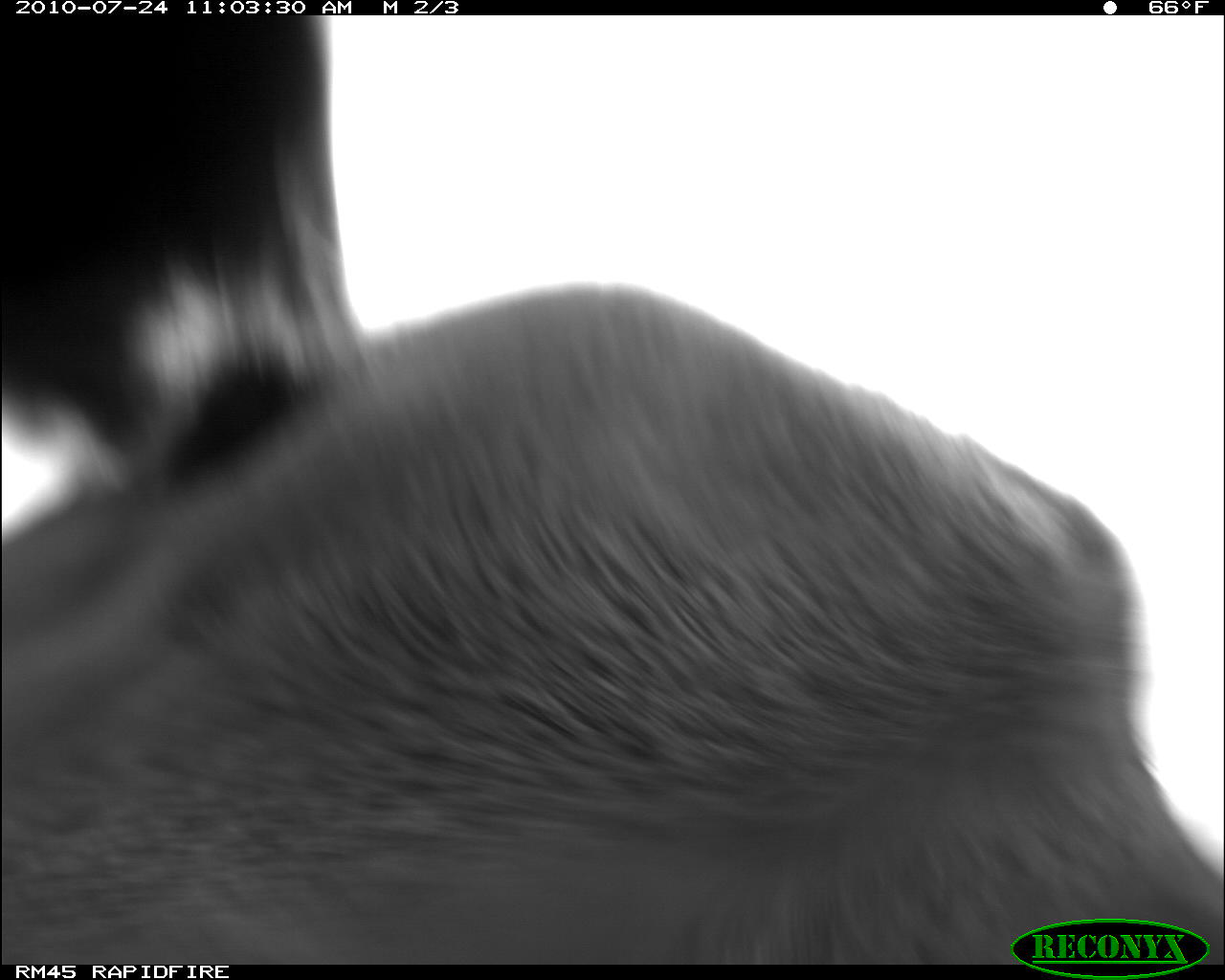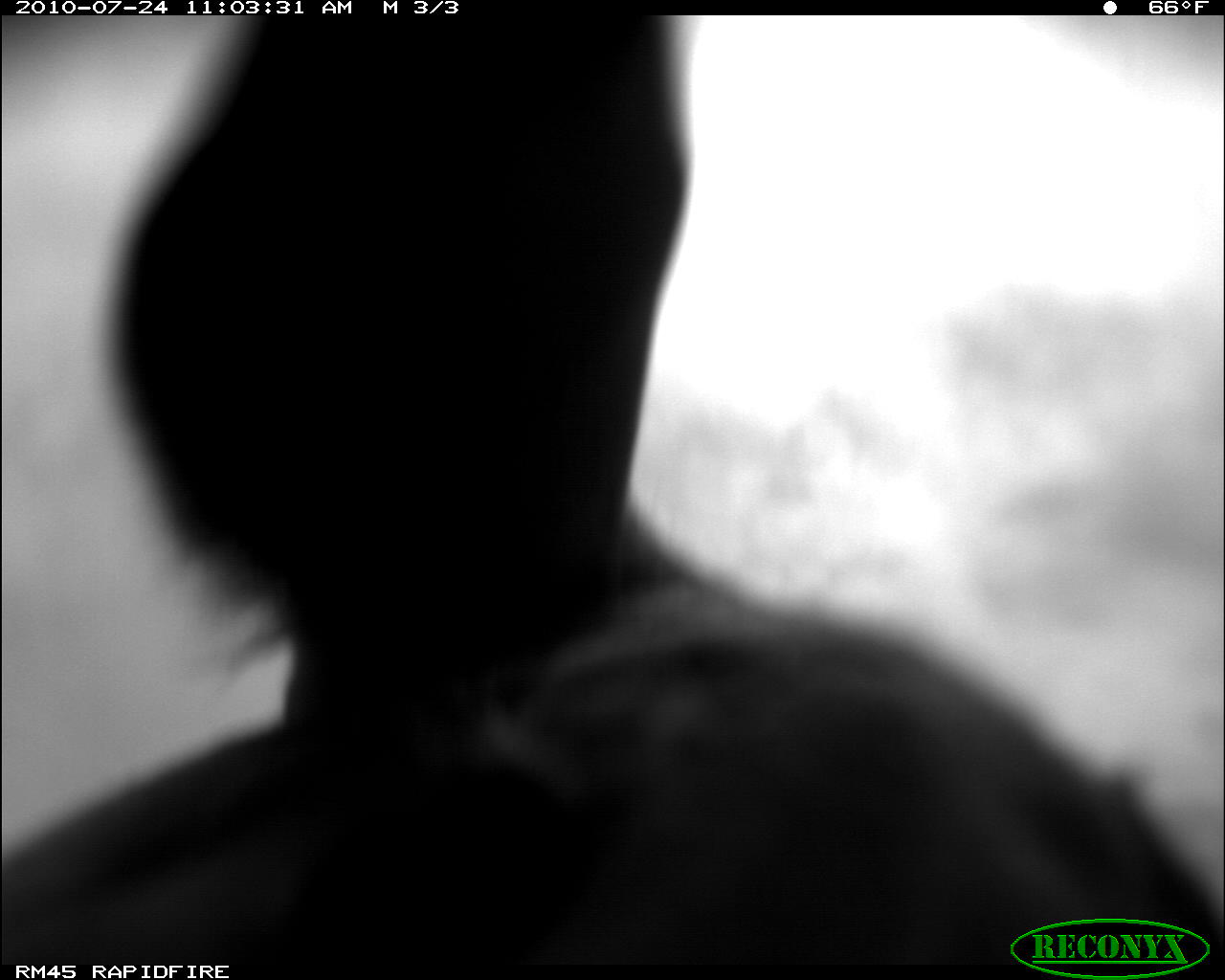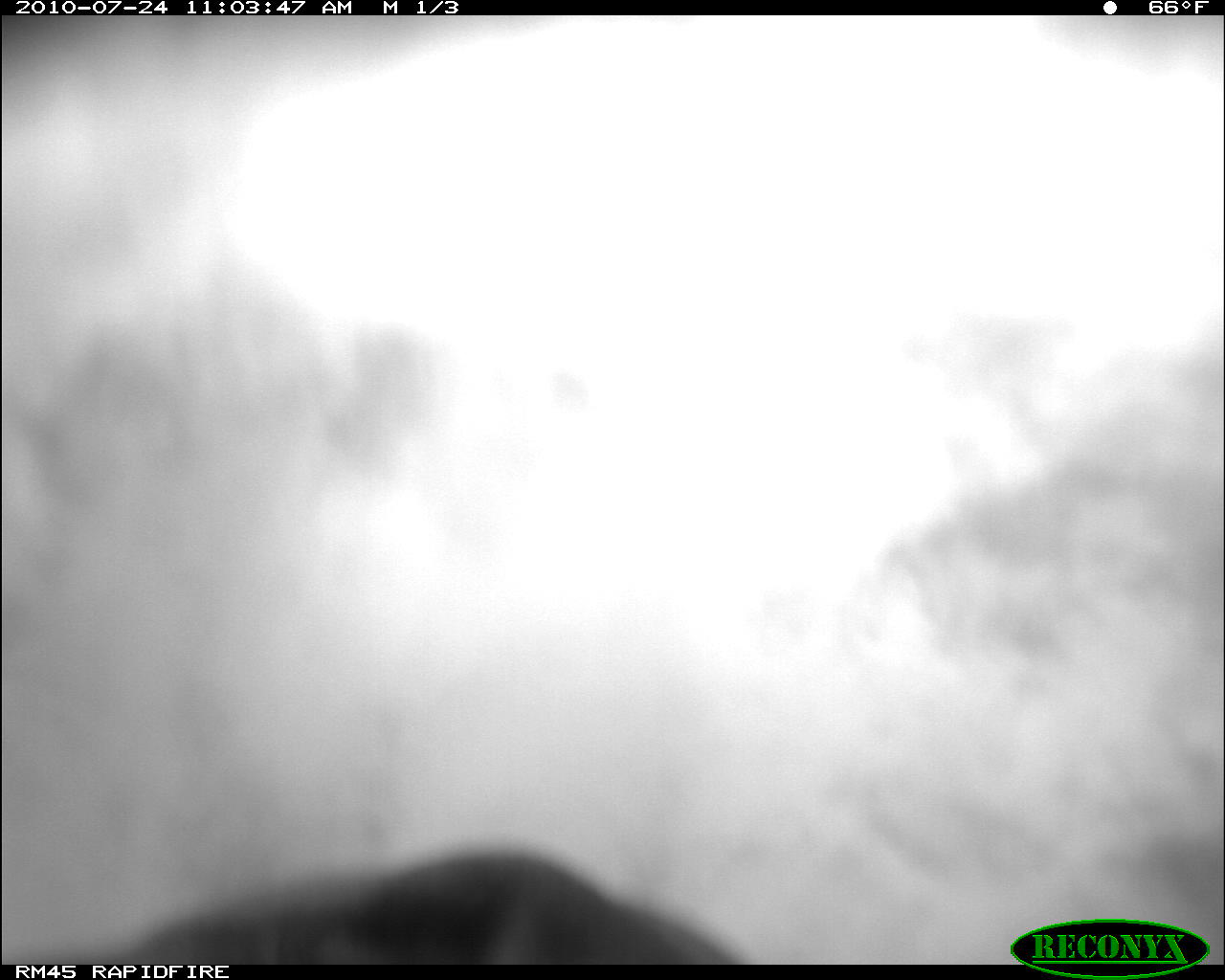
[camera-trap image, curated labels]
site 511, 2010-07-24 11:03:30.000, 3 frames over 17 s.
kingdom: Animalia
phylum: Chordata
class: Mammalia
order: Artiodactyla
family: Bovidae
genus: Bos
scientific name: Bos taurus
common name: domestic cattle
Bos taurus (domestic cattle), count 1.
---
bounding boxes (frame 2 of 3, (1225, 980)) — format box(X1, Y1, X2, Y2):
bos taurus: box(0, 16, 1225, 963)